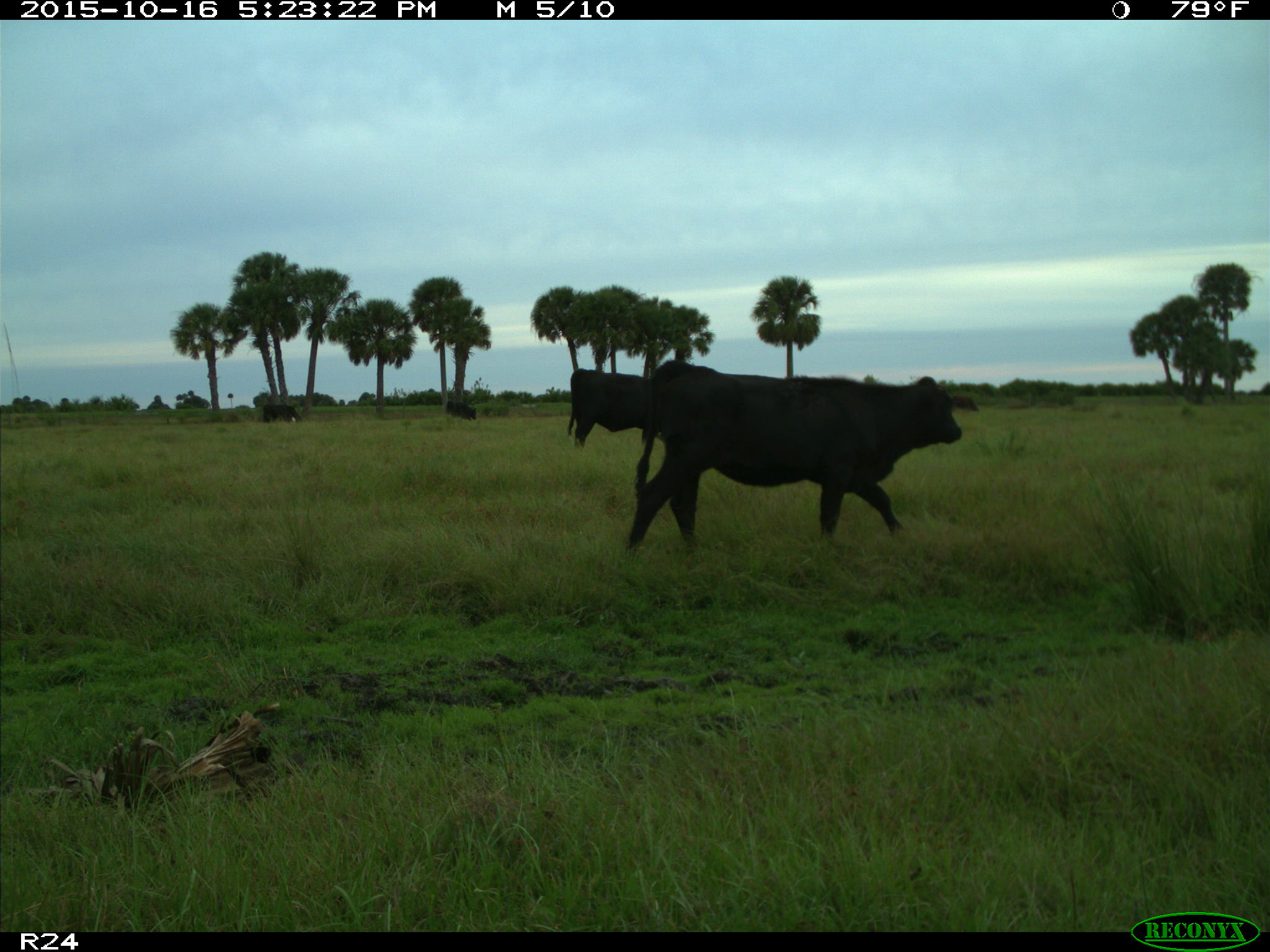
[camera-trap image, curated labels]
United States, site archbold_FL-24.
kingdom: Animalia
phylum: Chordata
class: Mammalia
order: Artiodactyla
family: Bovidae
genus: Bos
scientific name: Bos taurus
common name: domestic cow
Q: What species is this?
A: Bos taurus (domestic cow).